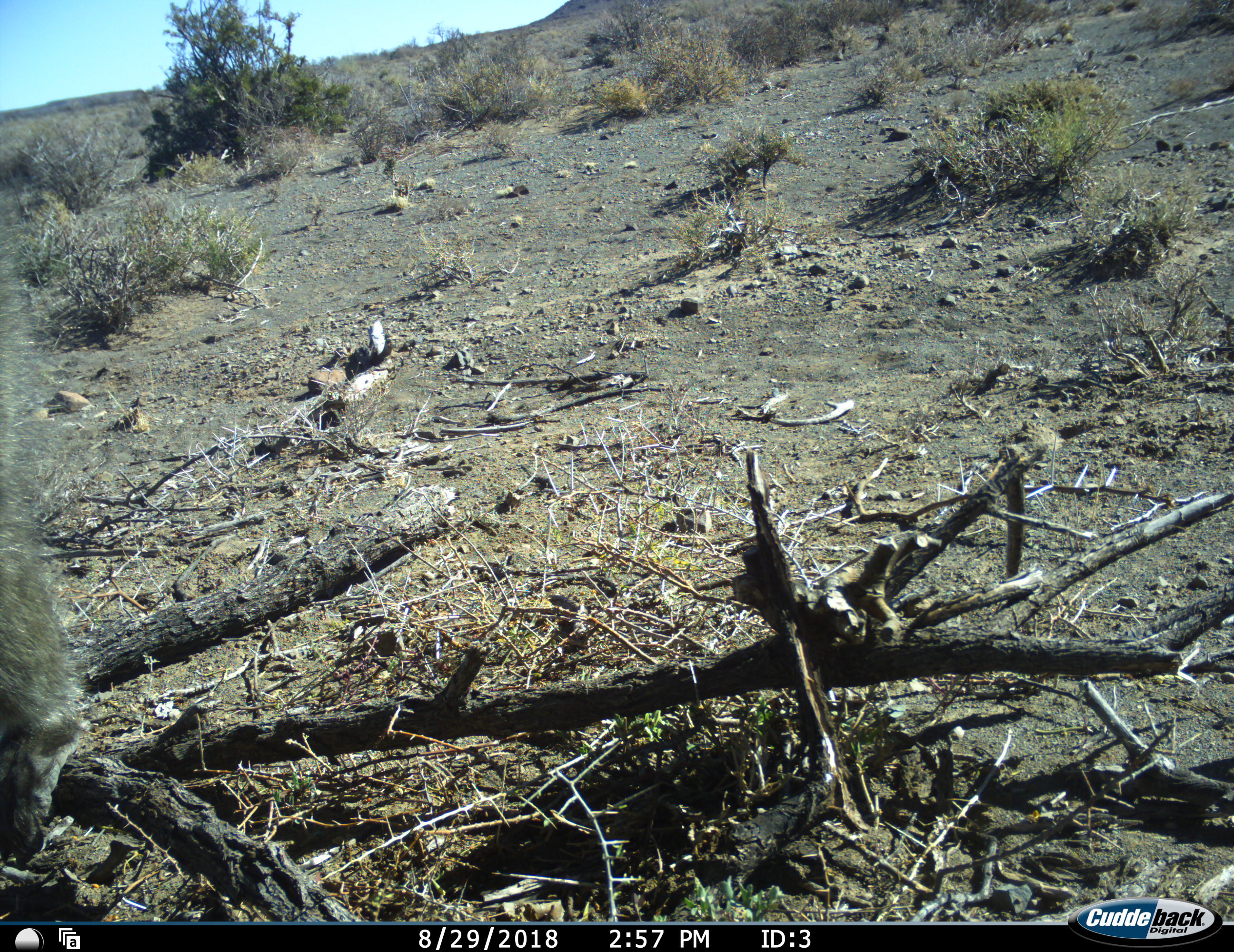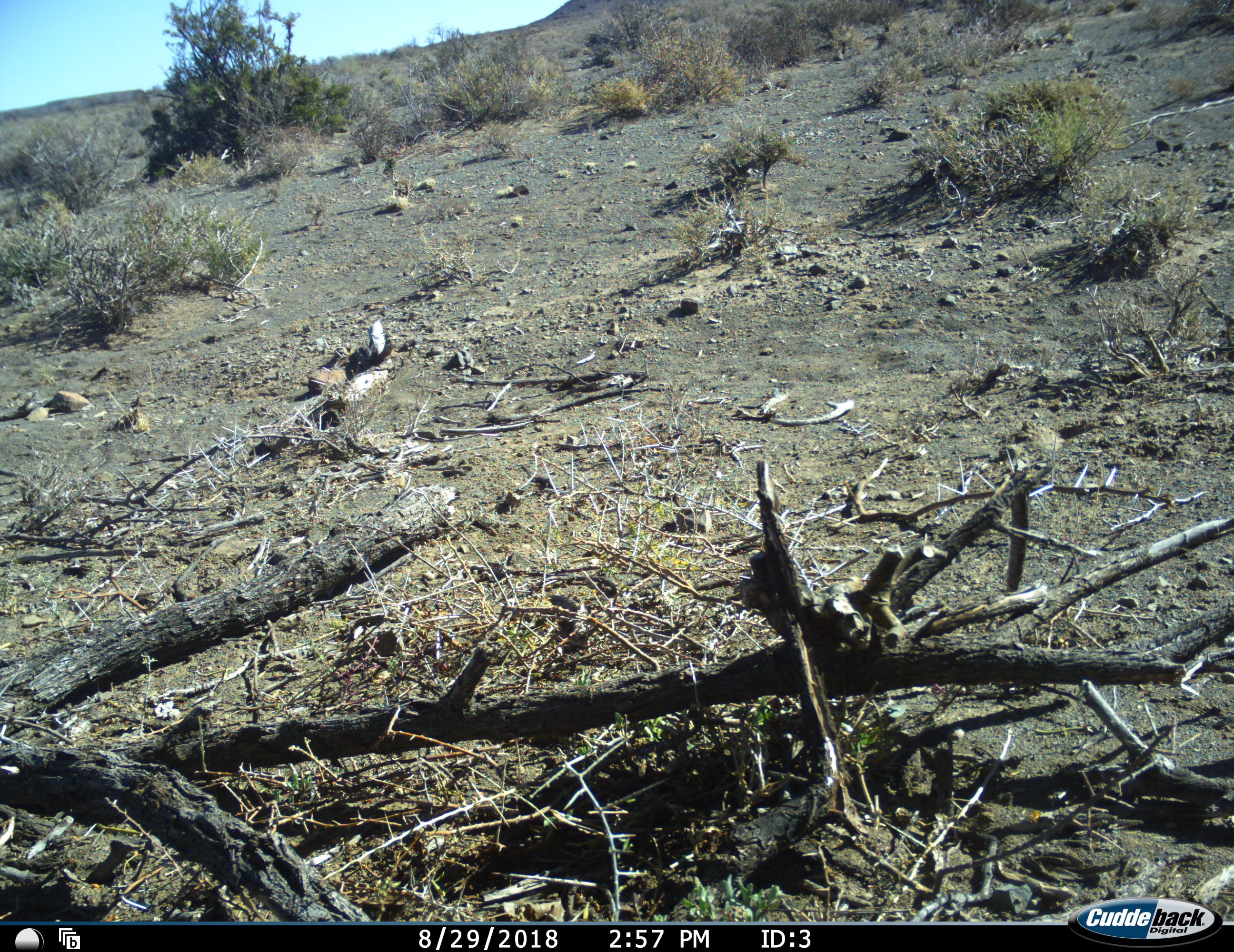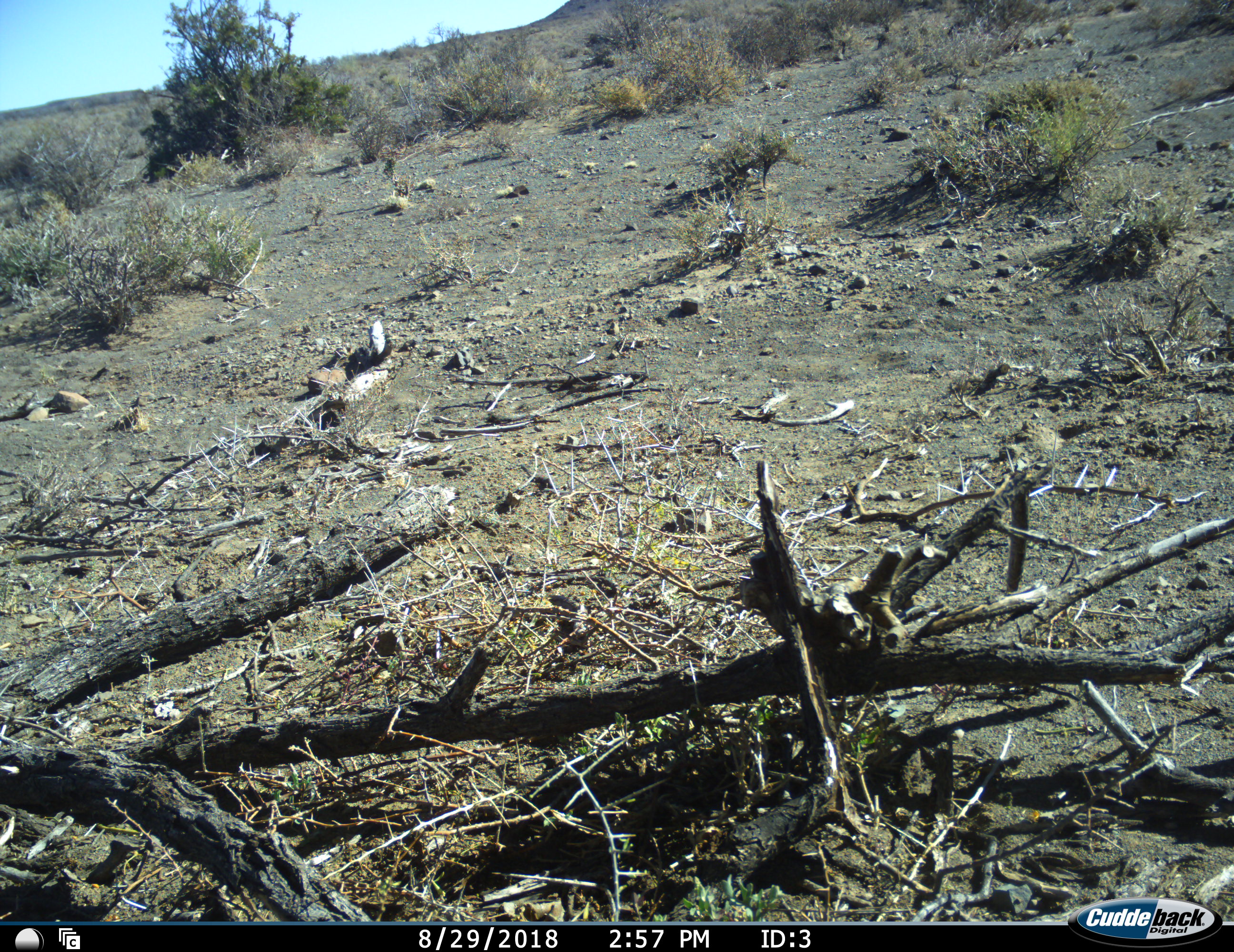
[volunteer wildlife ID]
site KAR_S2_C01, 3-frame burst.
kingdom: Animalia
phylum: Chordata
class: Mammalia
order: Primates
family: Cercopithecidae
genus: Papio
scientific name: Papio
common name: baboon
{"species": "baboon (Papio)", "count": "1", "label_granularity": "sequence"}